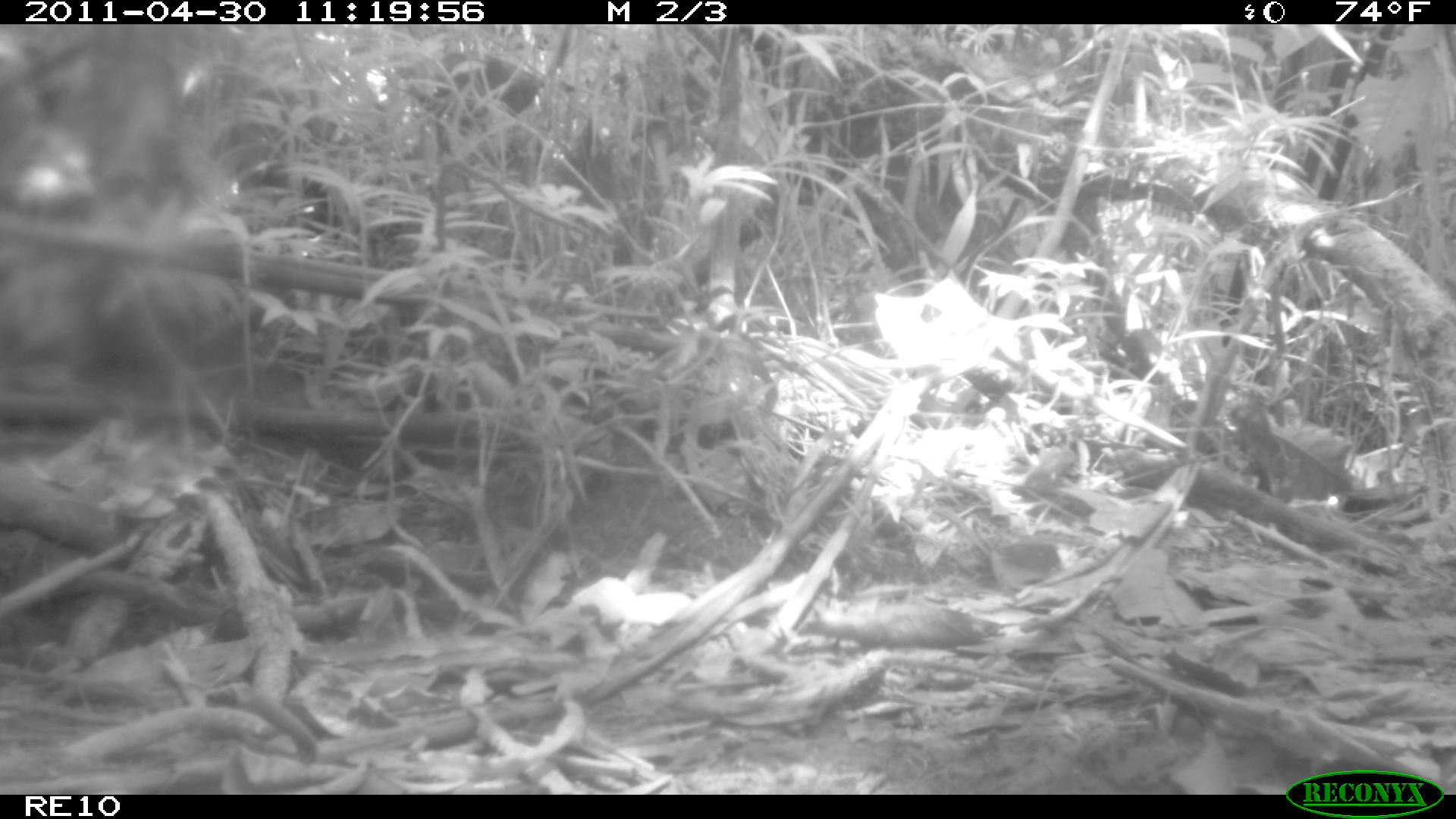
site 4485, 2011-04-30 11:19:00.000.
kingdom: Animalia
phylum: Chordata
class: Mammalia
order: Carnivora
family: Canidae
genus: Canis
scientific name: Canis familiaris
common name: domestic dog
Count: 1.